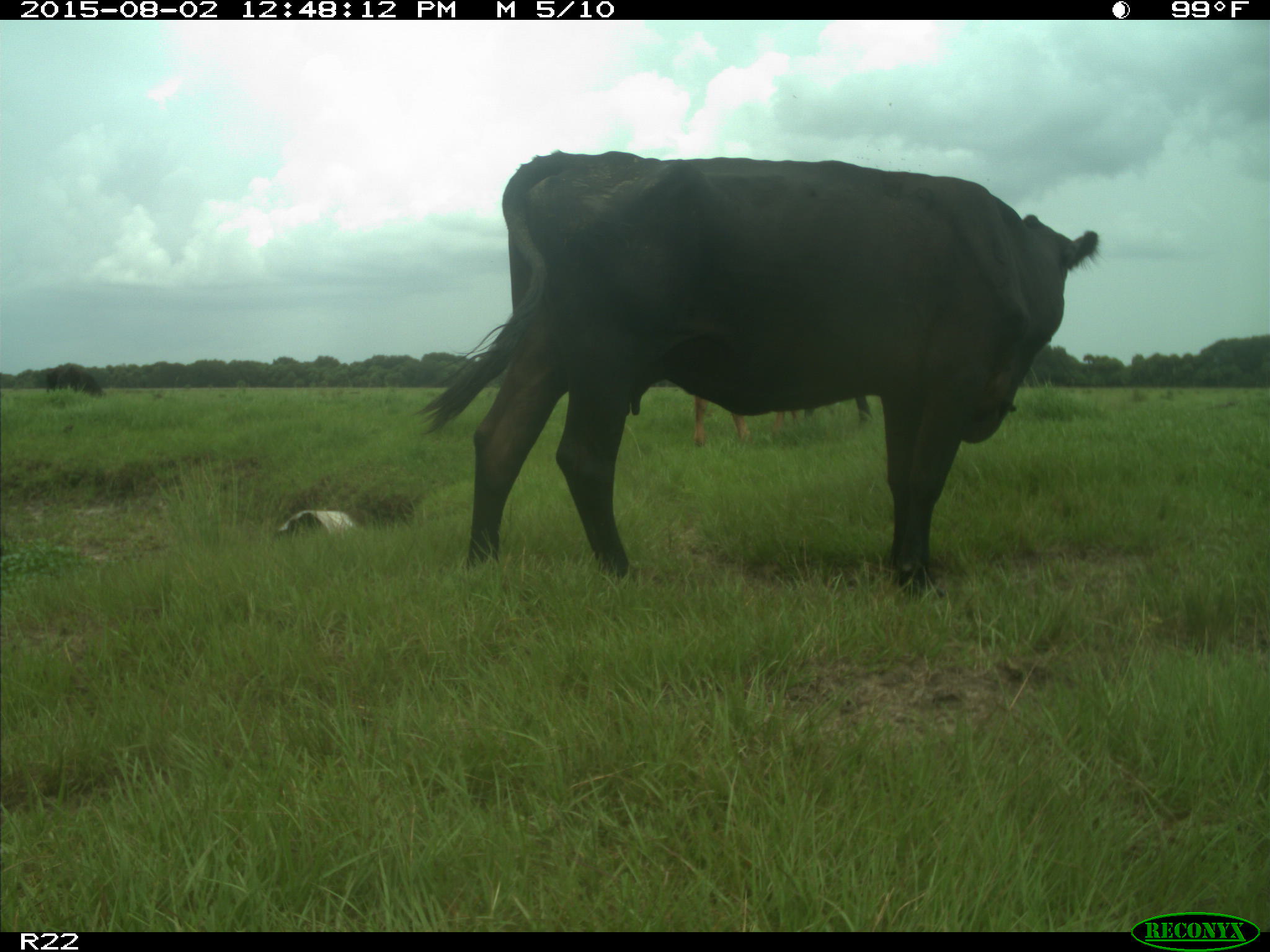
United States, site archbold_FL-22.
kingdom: Animalia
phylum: Chordata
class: Mammalia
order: Artiodactyla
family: Bovidae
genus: Bos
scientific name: Bos taurus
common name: domestic cow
Bos taurus (domestic cow).